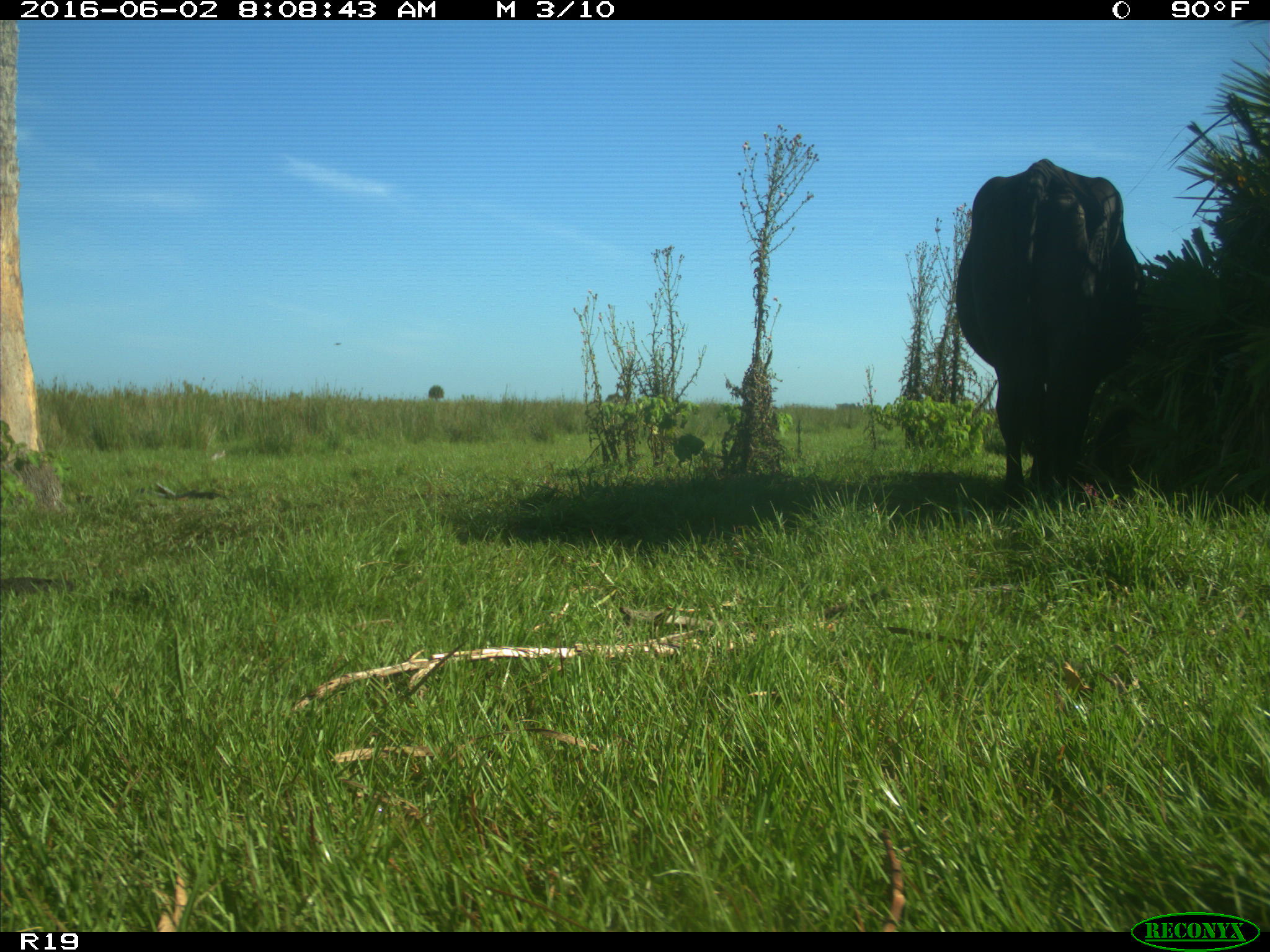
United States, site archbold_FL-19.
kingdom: Animalia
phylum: Chordata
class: Mammalia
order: Artiodactyla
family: Bovidae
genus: Bos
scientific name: Bos taurus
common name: domestic cow